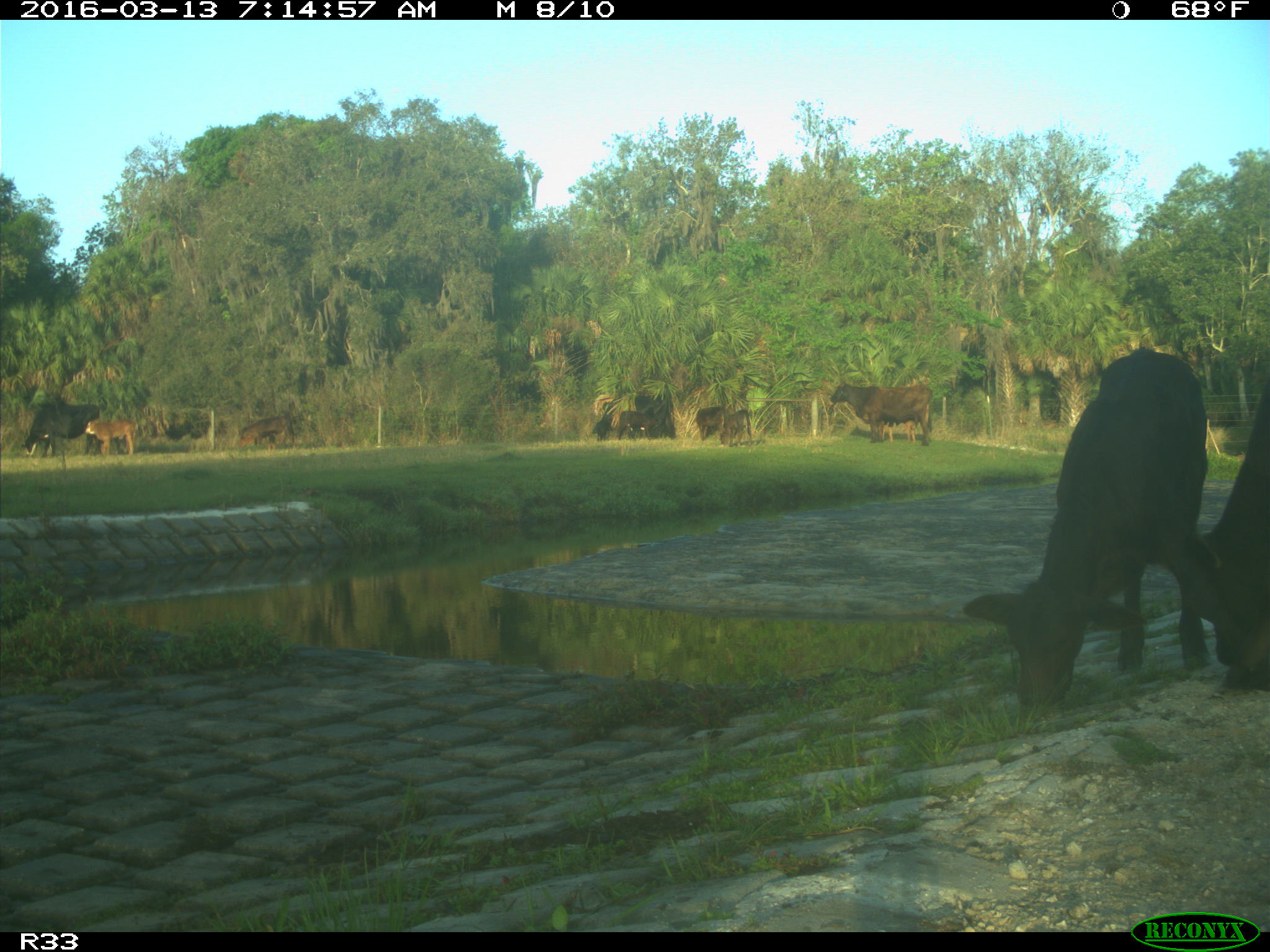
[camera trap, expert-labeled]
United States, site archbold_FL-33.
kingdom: Animalia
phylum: Chordata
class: Mammalia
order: Artiodactyla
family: Bovidae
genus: Bos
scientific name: Bos taurus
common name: domestic cow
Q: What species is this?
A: Bos taurus (domestic cow).